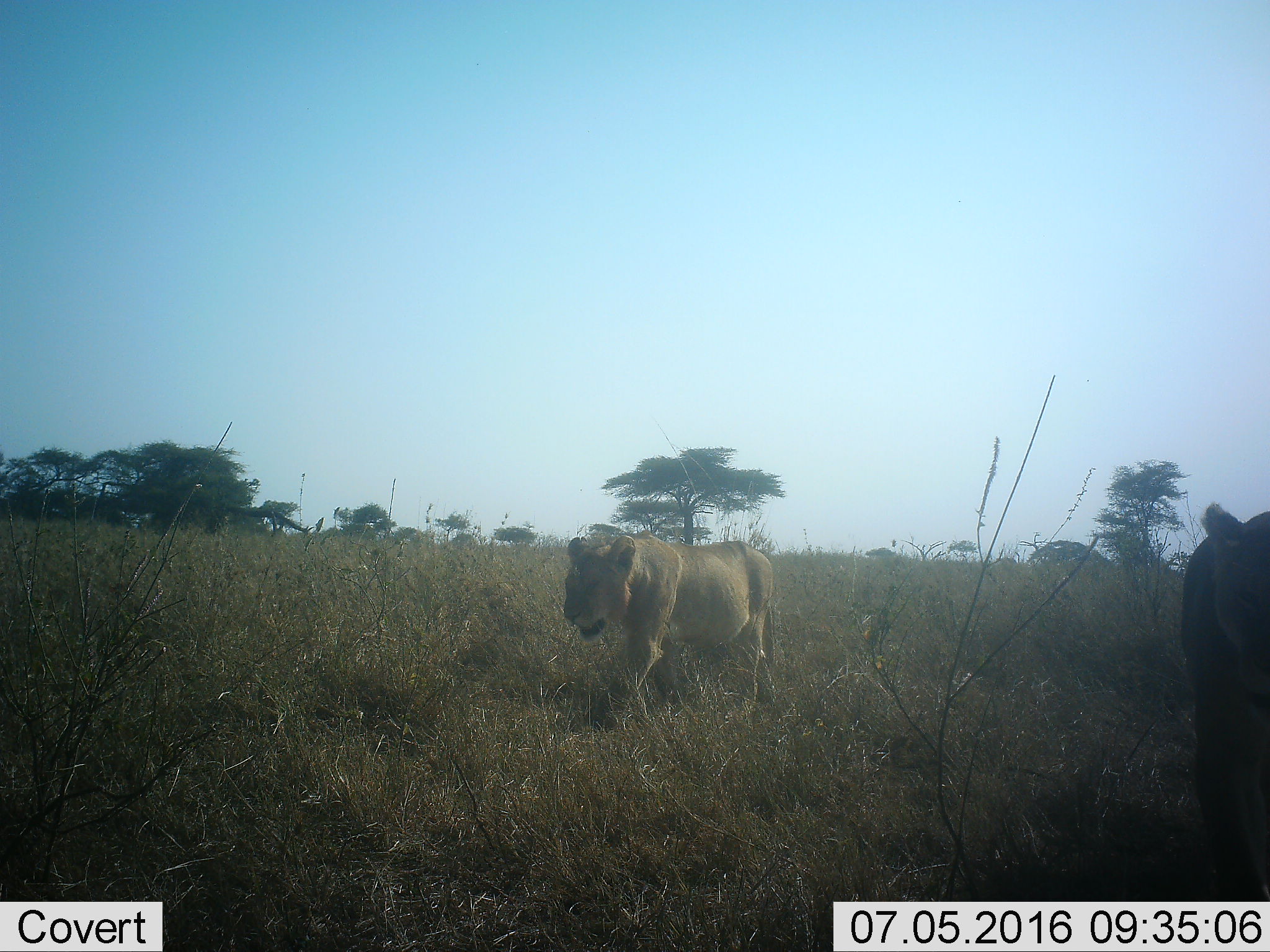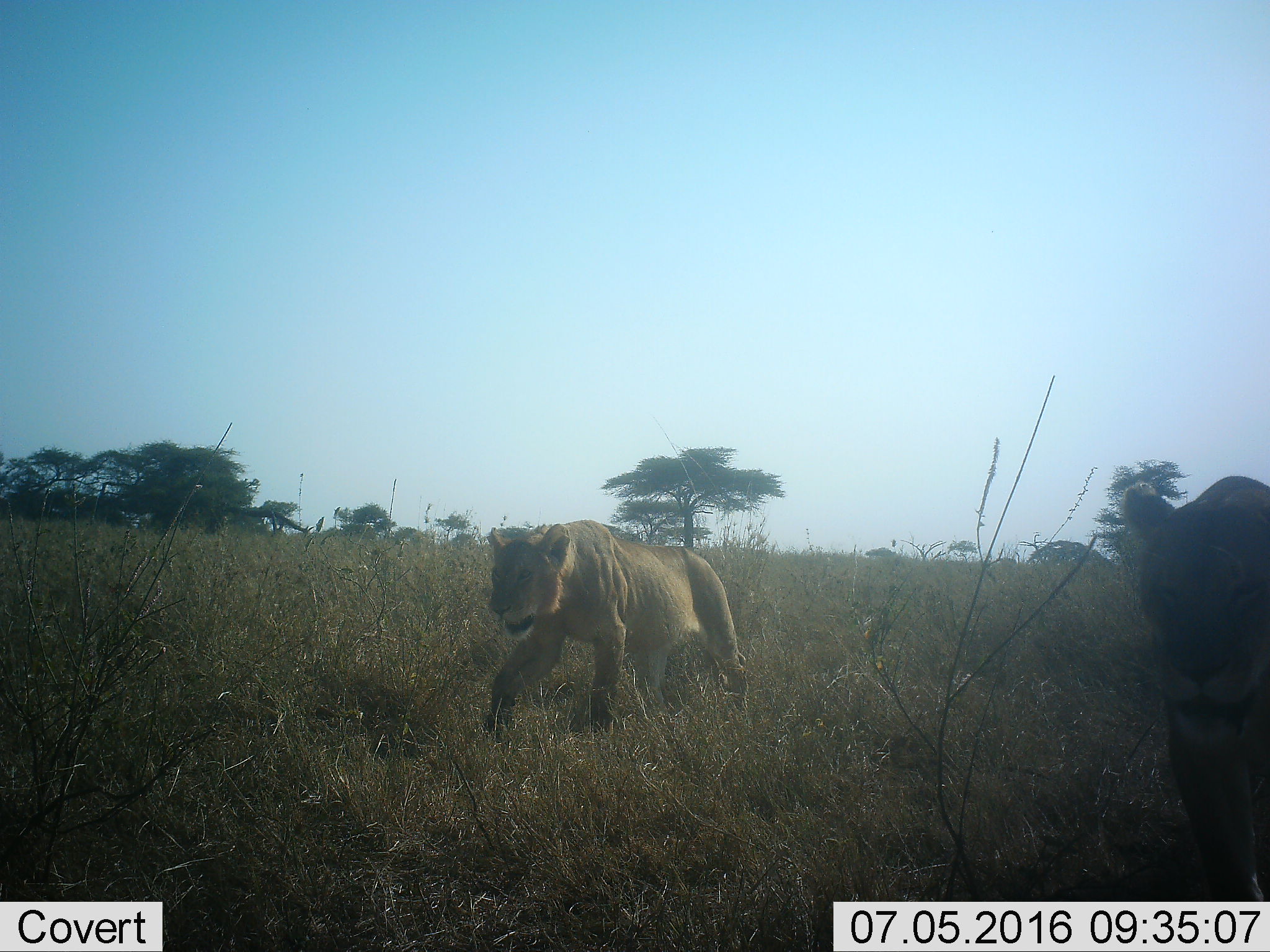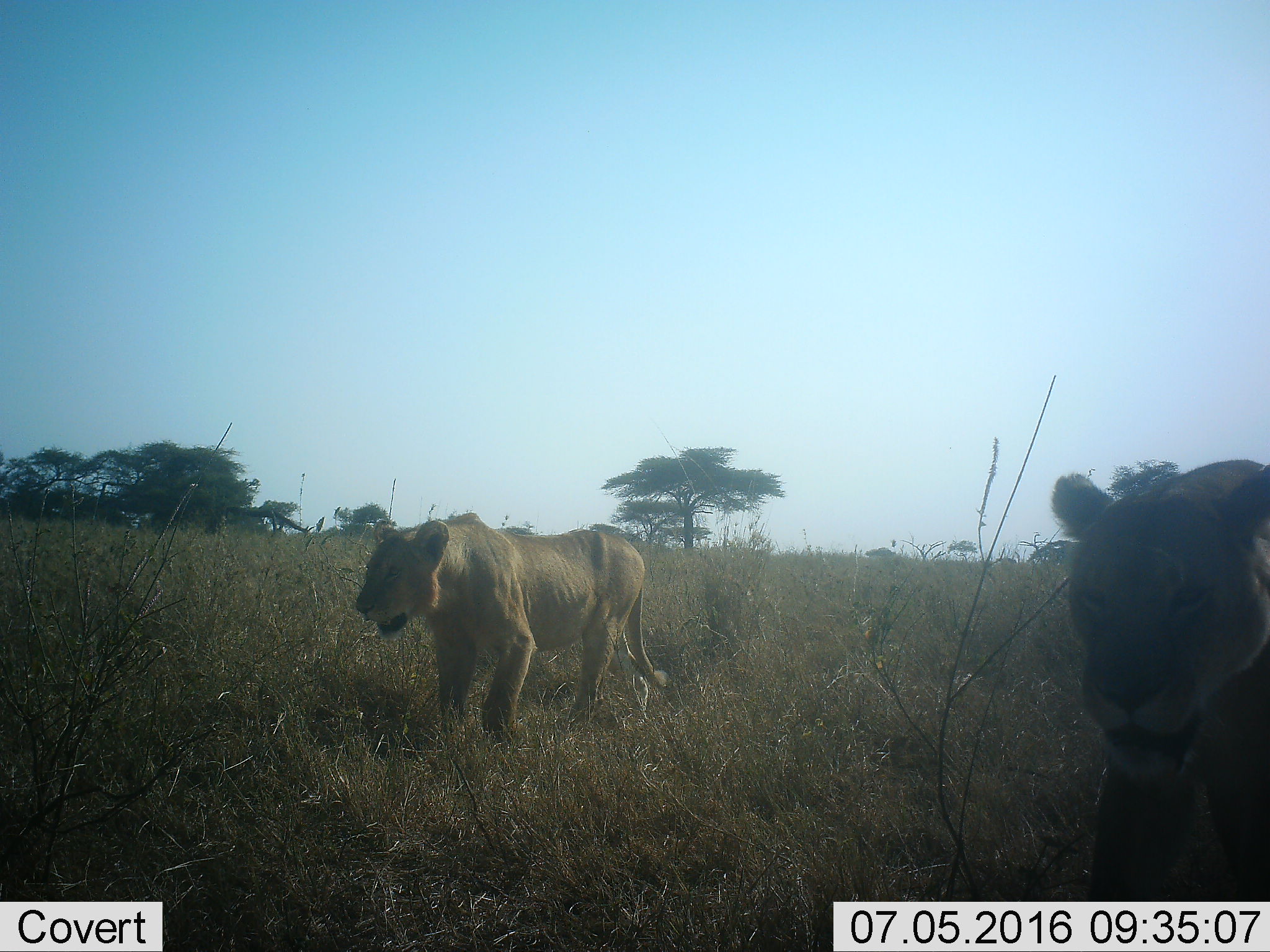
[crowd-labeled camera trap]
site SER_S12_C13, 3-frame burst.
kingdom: Animalia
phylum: Chordata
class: Mammalia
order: Carnivora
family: Felidae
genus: Panthera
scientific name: Panthera leo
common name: lion female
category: lionfemale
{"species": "lionfemale (lion female) (Panthera leo)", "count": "2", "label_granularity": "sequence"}